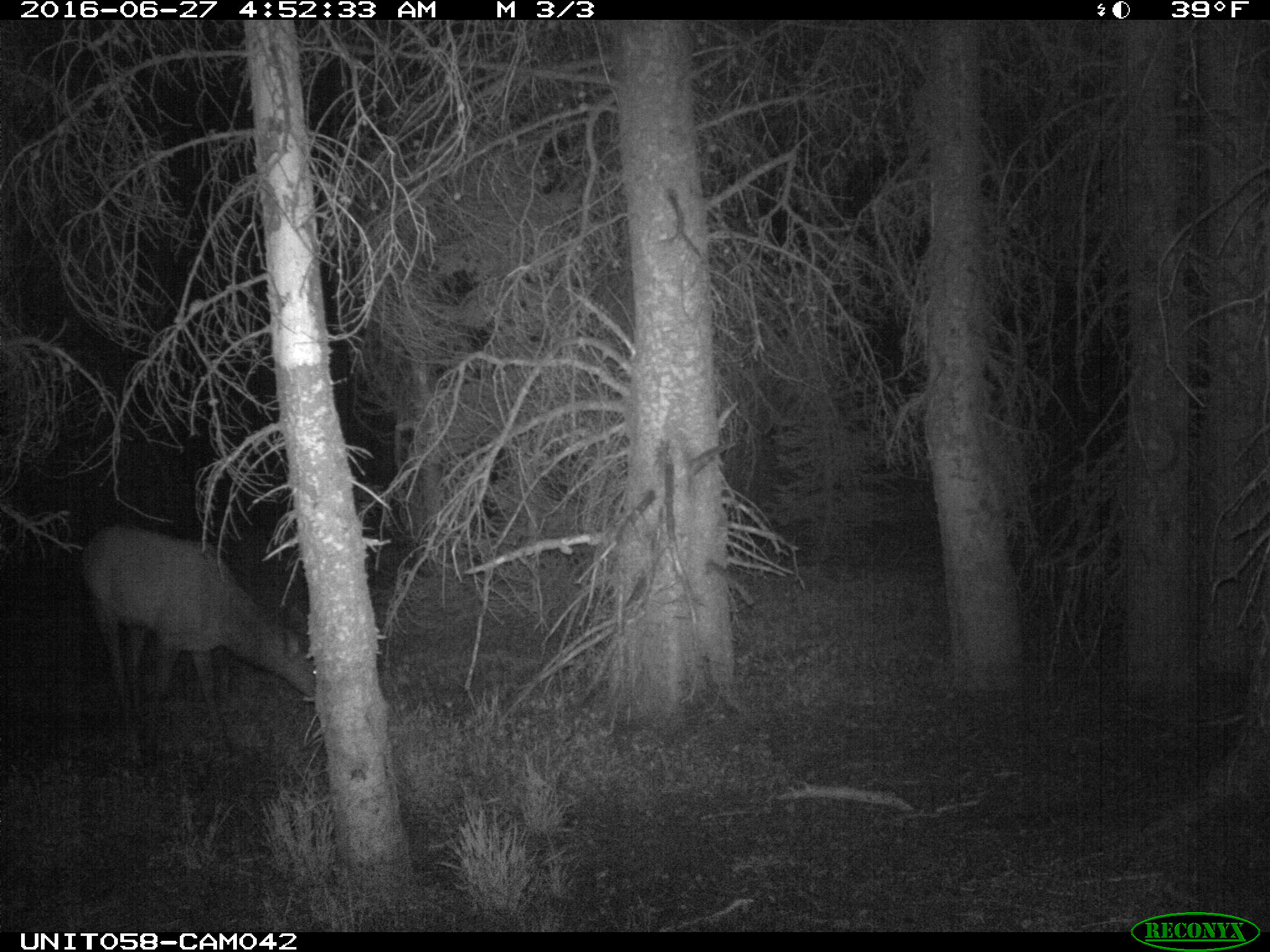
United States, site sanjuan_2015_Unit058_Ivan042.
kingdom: Animalia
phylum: Chordata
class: Mammalia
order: Artiodactyla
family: Cervidae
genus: Cervus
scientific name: Cervus elaphus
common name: red deer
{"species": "Cervus elaphus (red deer)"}